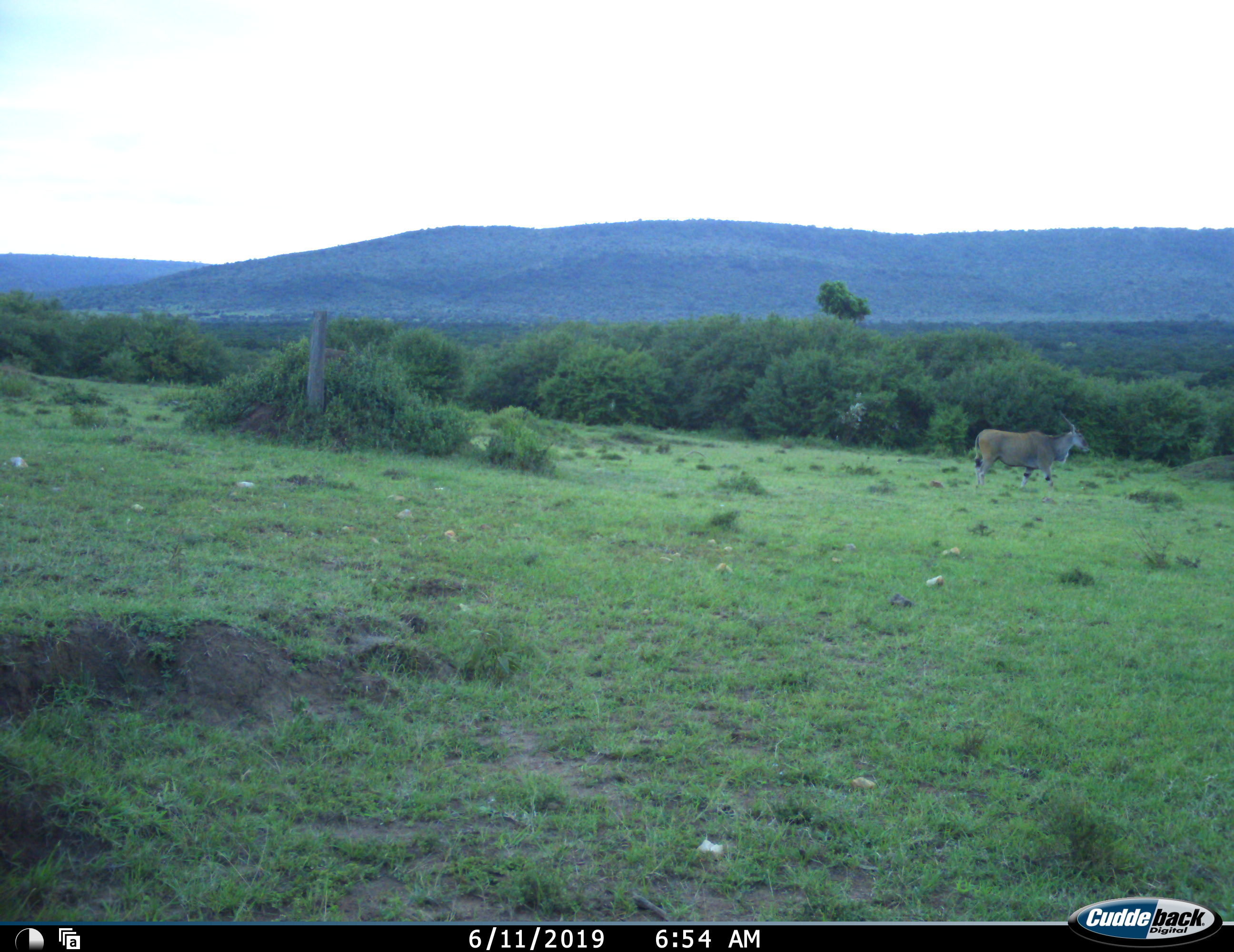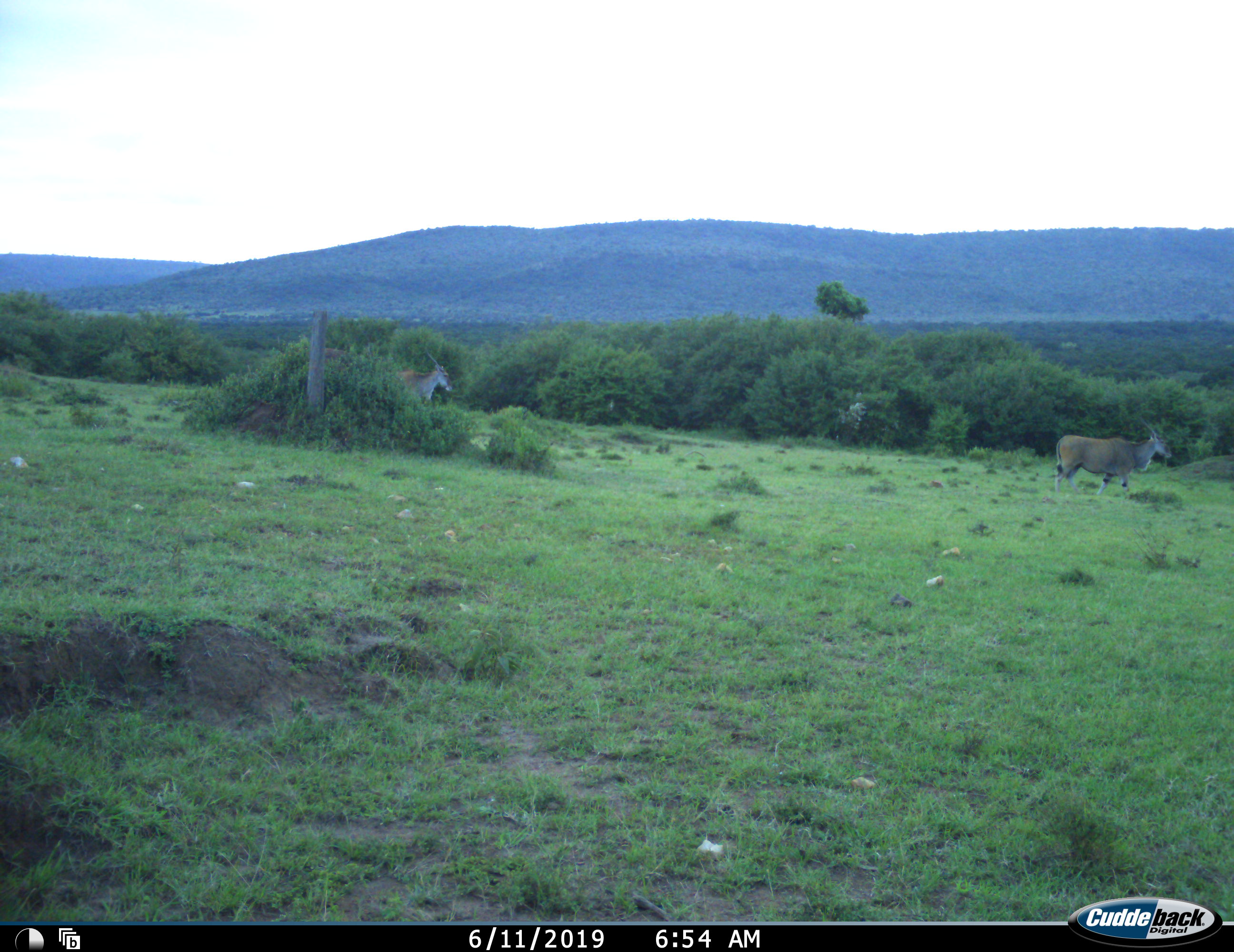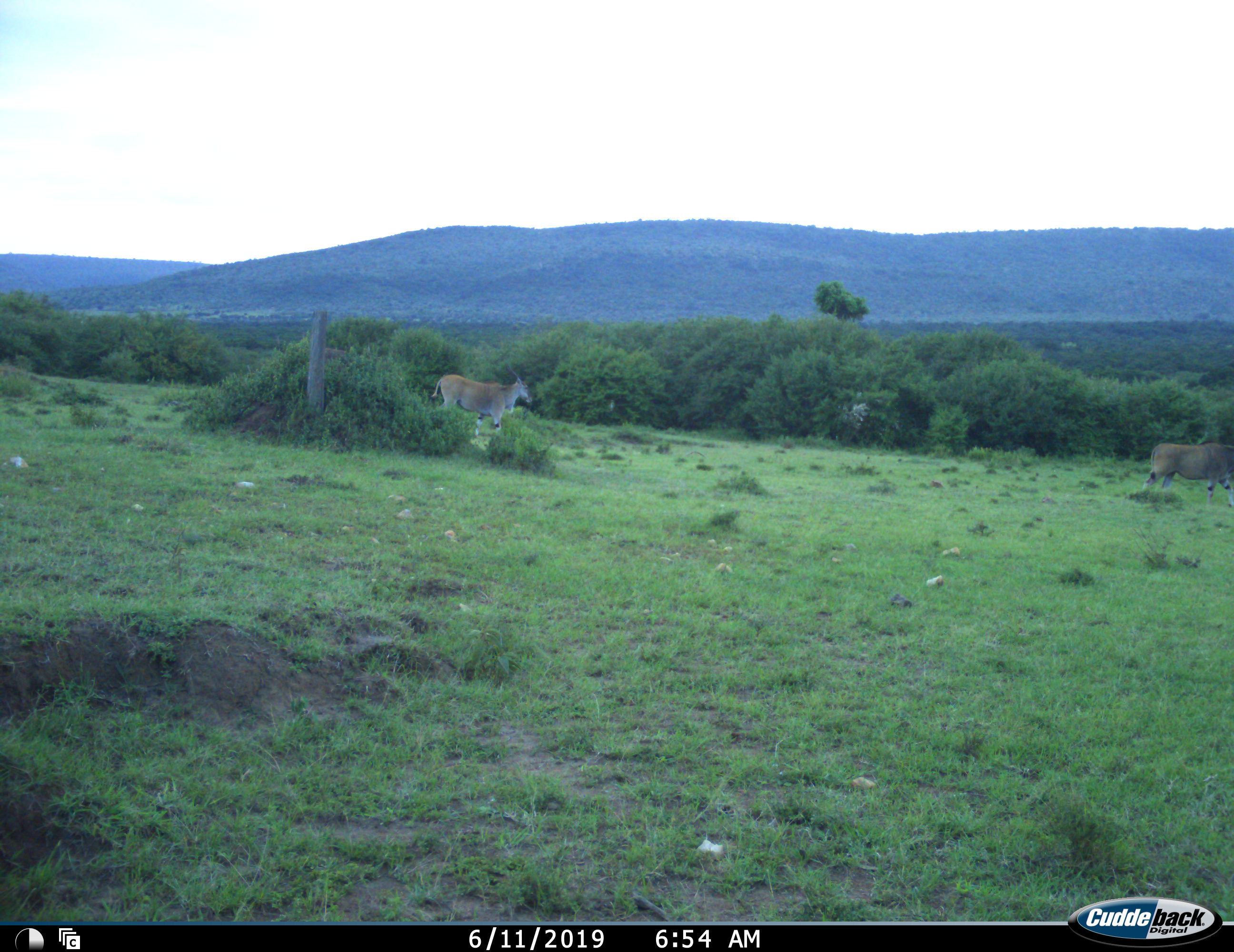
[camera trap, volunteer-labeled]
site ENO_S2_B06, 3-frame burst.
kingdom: Animalia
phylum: Chordata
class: Mammalia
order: Artiodactyla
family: Bovidae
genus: Tragelaphus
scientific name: Tragelaphus oryx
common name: eland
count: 2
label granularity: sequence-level